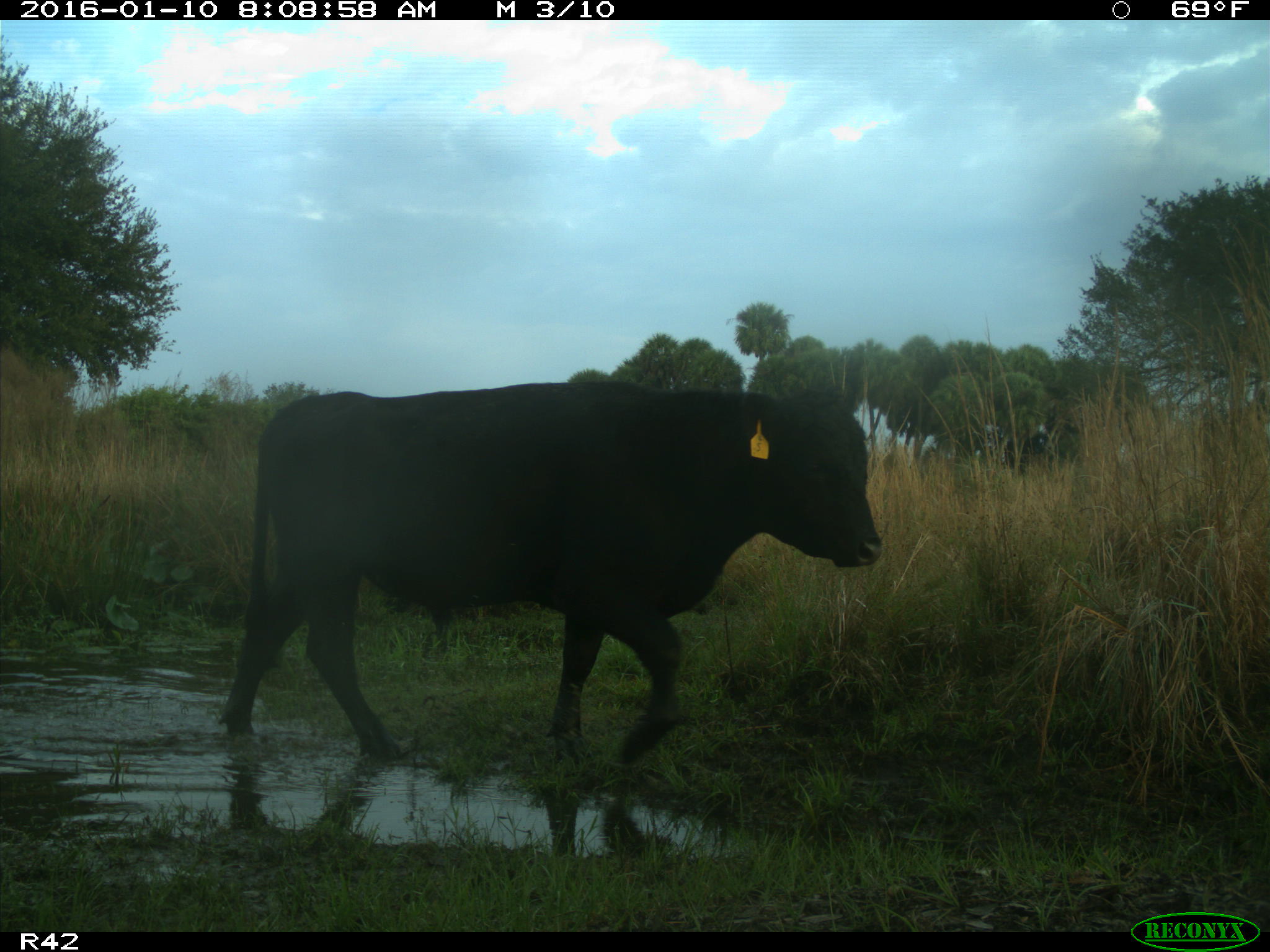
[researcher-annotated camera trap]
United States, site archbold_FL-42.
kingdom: Animalia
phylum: Chordata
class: Mammalia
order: Artiodactyla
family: Bovidae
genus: Bos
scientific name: Bos taurus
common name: domestic cow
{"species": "Bos taurus (domestic cow)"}